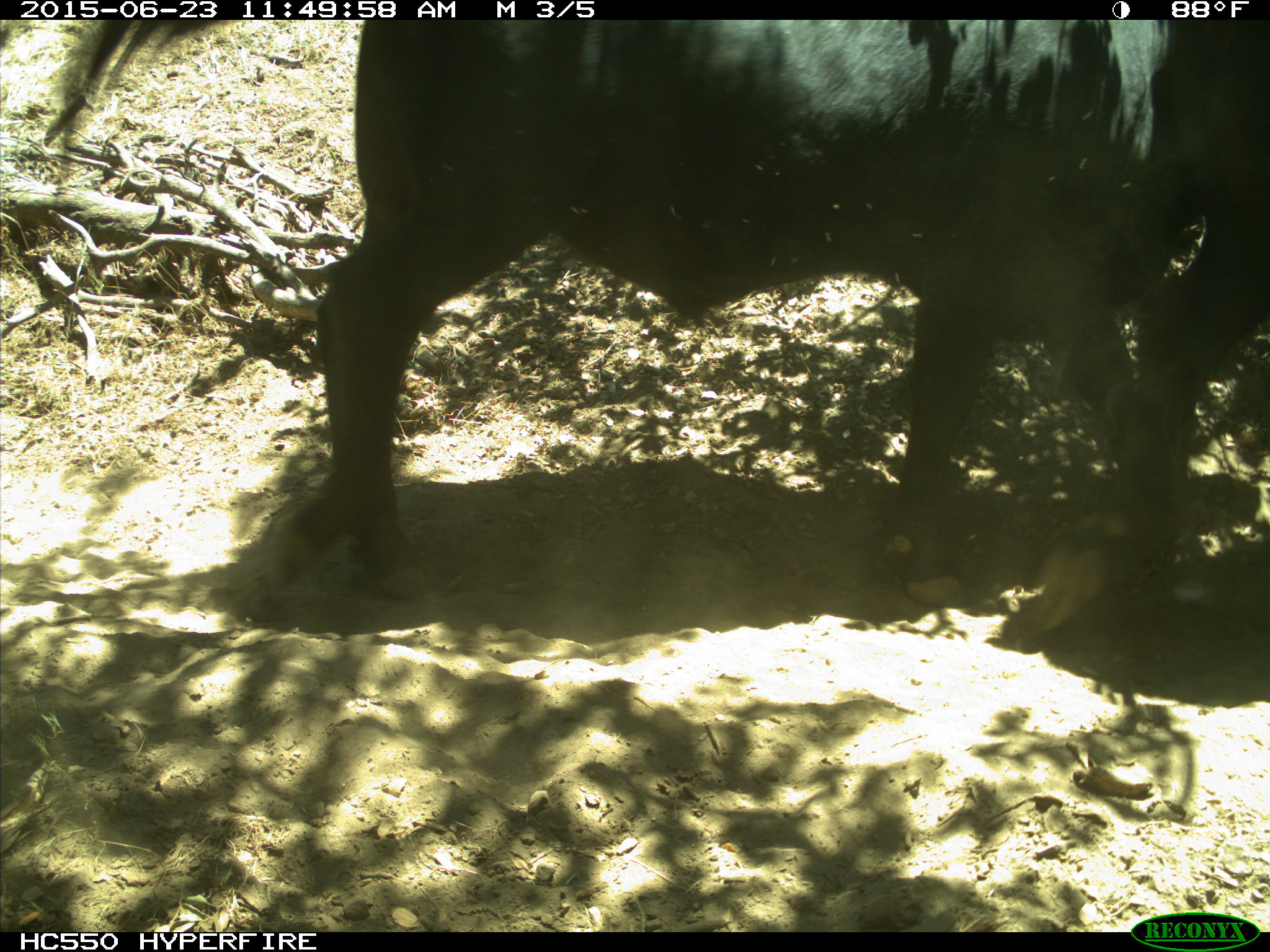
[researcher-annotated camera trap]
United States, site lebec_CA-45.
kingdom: Animalia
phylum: Chordata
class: Mammalia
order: Artiodactyla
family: Bovidae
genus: Bos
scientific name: Bos taurus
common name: domestic cow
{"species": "Bos taurus (domestic cow)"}